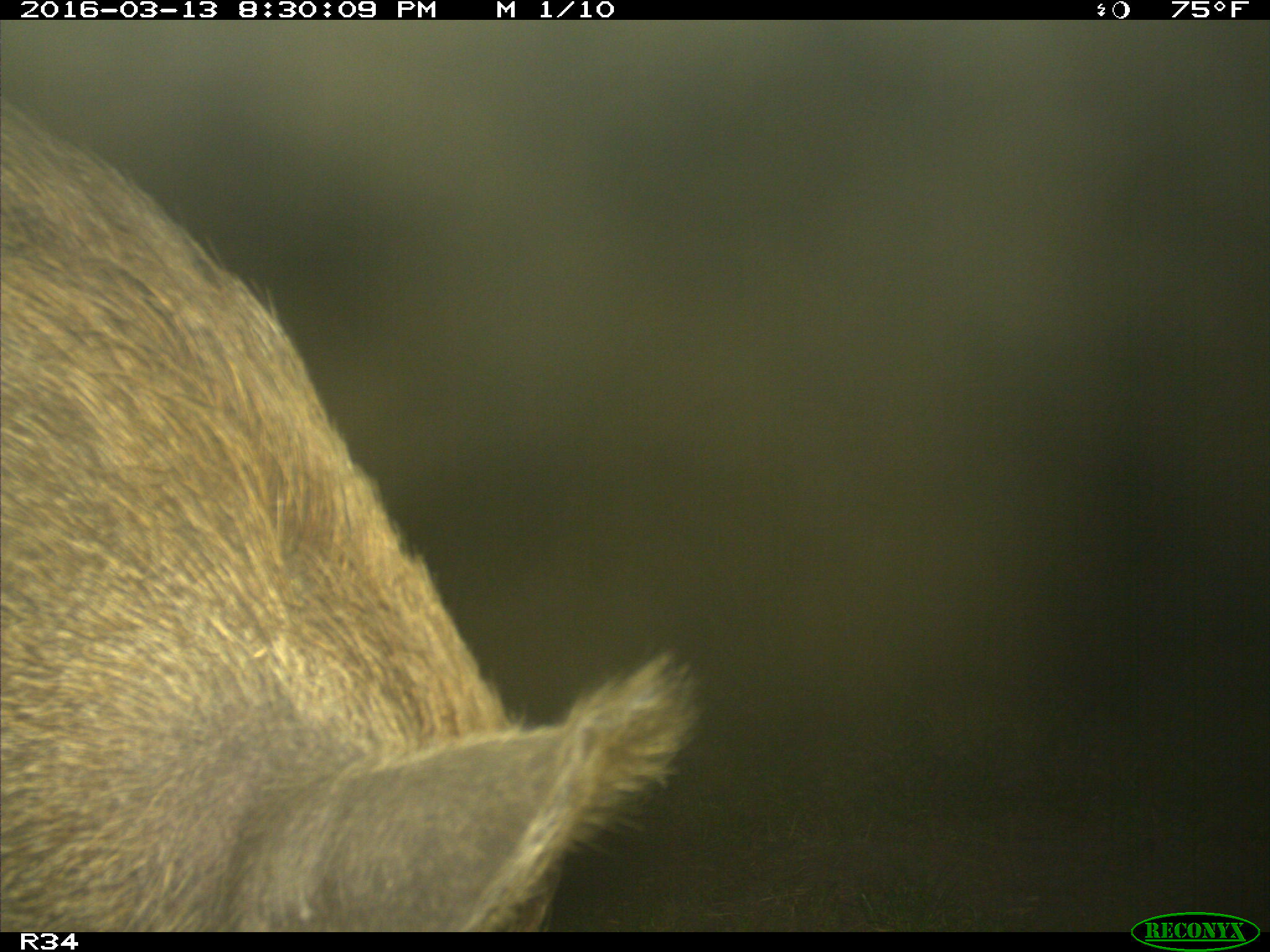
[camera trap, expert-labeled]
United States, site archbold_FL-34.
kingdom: Animalia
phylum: Chordata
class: Mammalia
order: Artiodactyla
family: Suidae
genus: Sus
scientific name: Sus scrofa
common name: wild boar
Sus scrofa (wild boar).